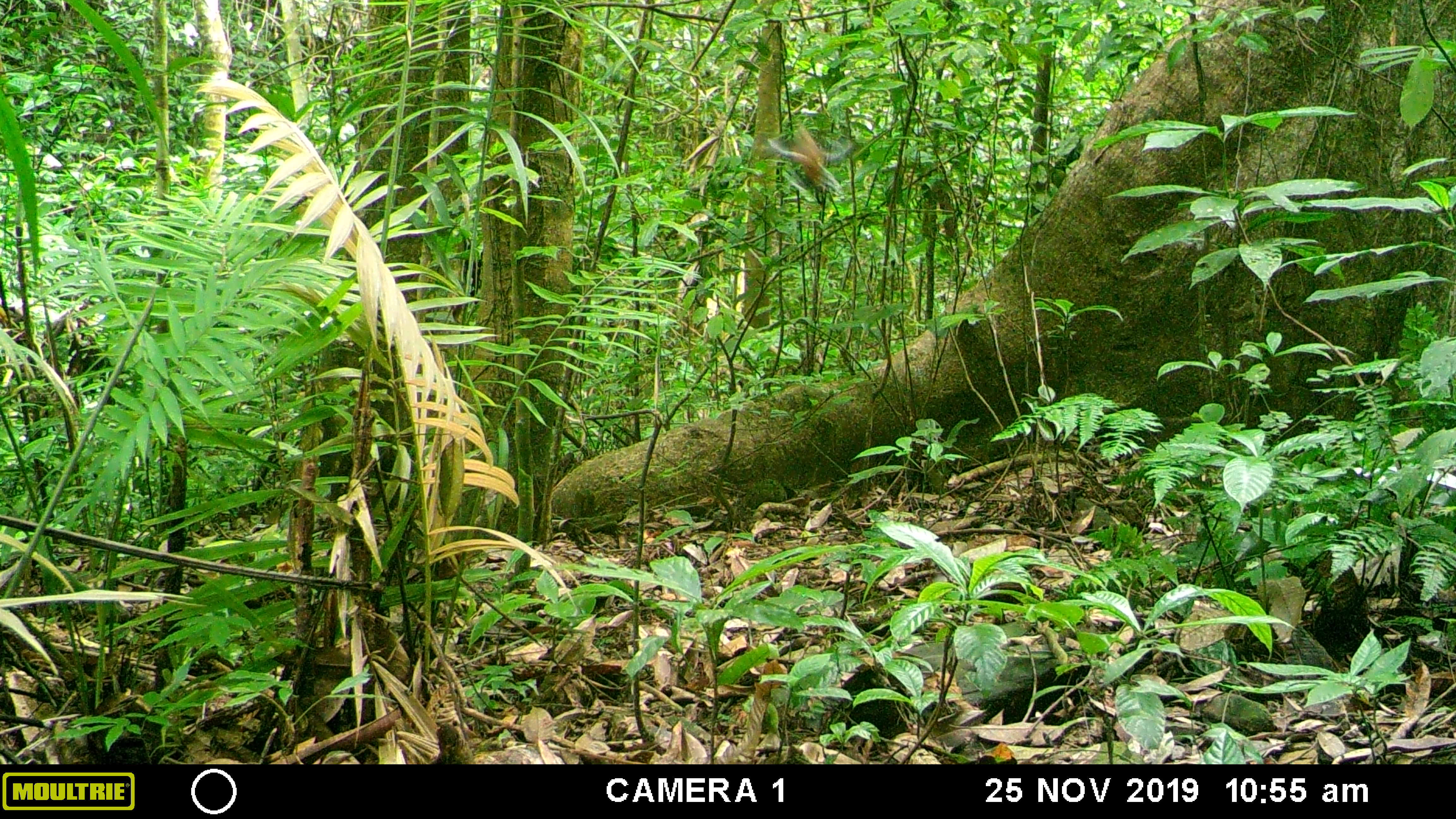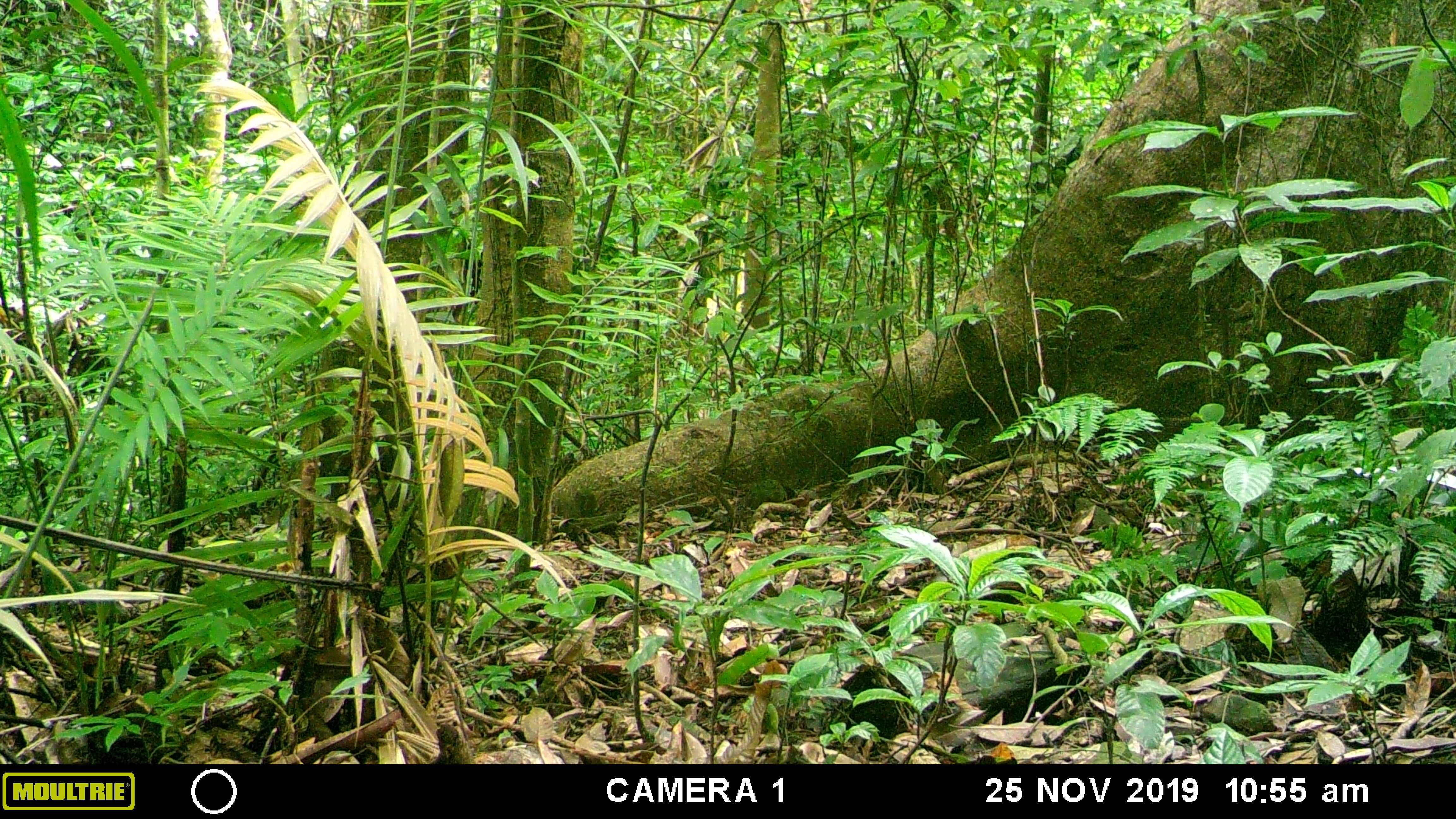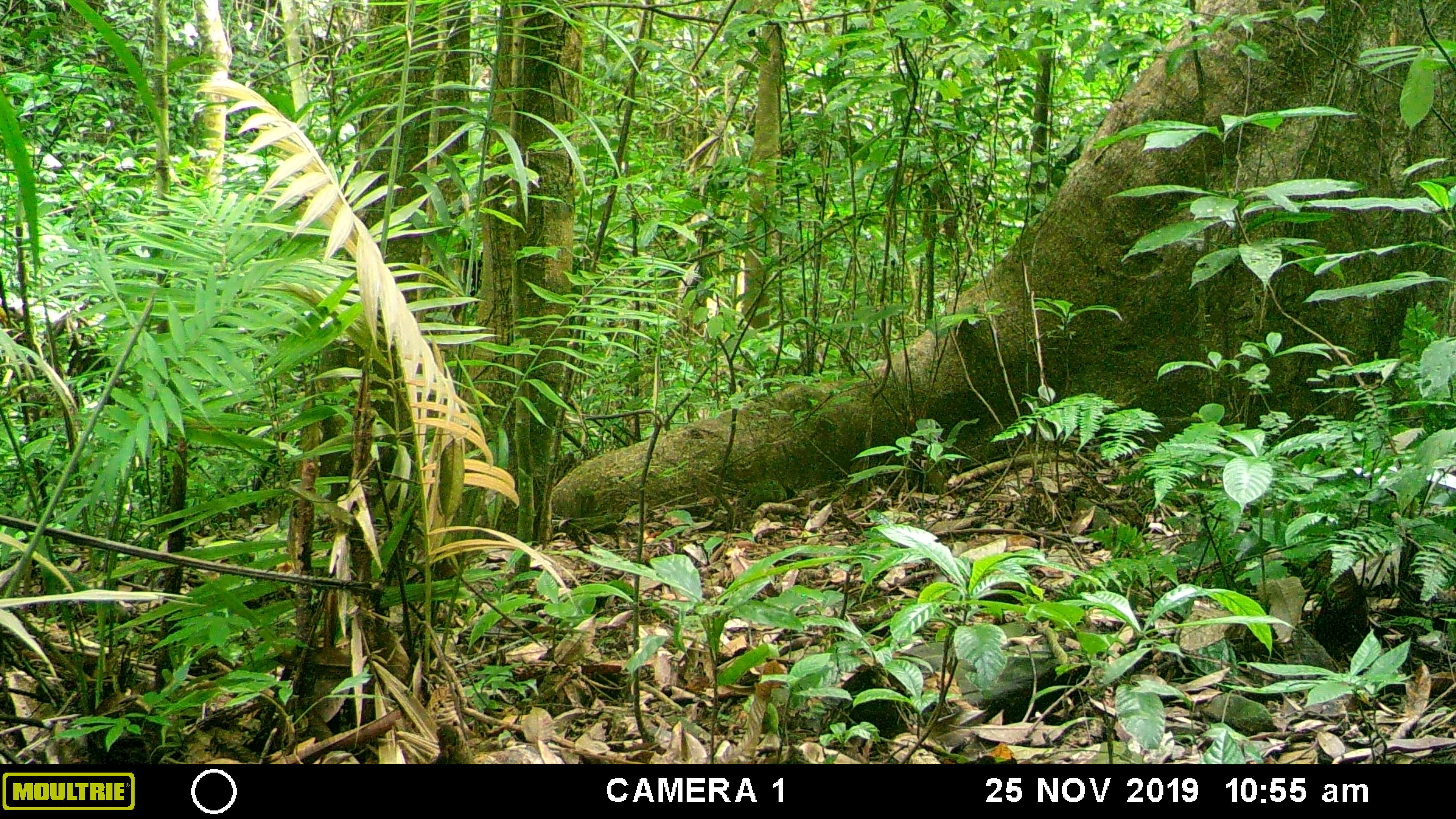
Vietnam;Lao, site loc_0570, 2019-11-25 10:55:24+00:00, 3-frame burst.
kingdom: Animalia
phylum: Chordata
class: Aves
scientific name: Aves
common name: bird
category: unidentified bird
Unidentified bird (bird) (Aves). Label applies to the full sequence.